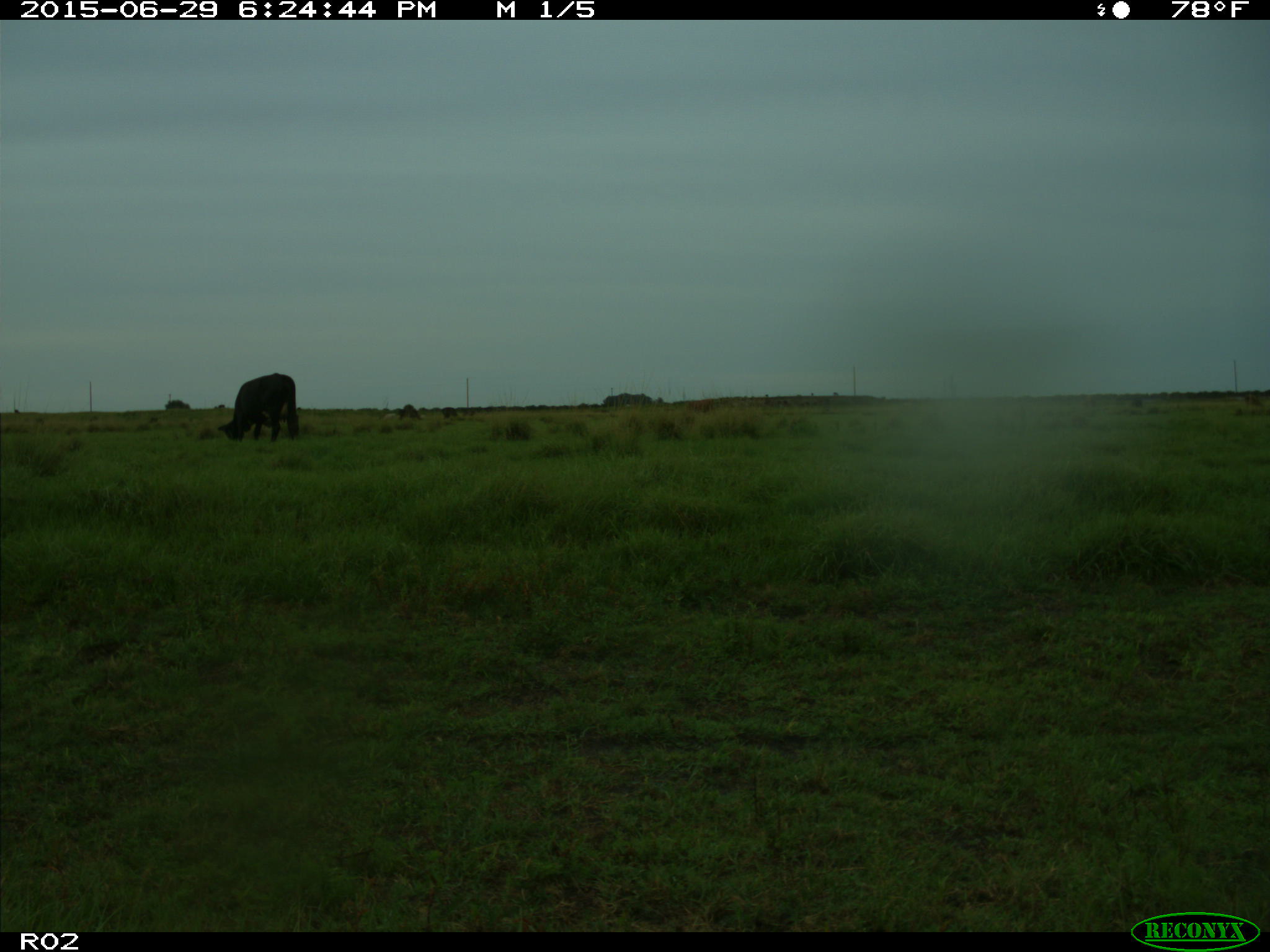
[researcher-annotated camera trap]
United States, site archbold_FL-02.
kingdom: Animalia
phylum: Chordata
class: Mammalia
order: Artiodactyla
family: Bovidae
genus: Bos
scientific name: Bos taurus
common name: domestic cow